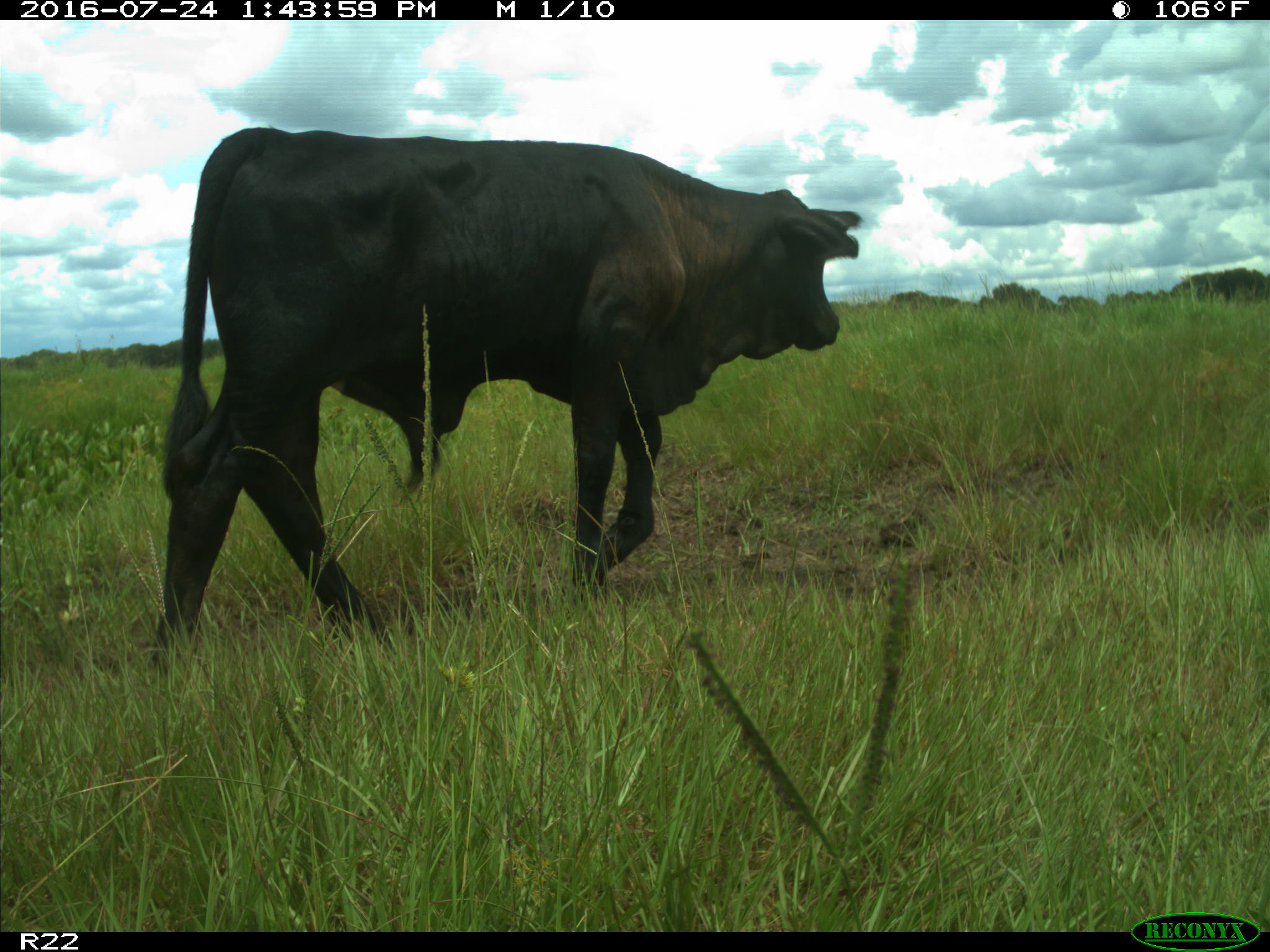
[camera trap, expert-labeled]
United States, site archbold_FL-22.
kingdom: Animalia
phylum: Chordata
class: Mammalia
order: Artiodactyla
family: Bovidae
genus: Bos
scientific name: Bos taurus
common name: domestic cow